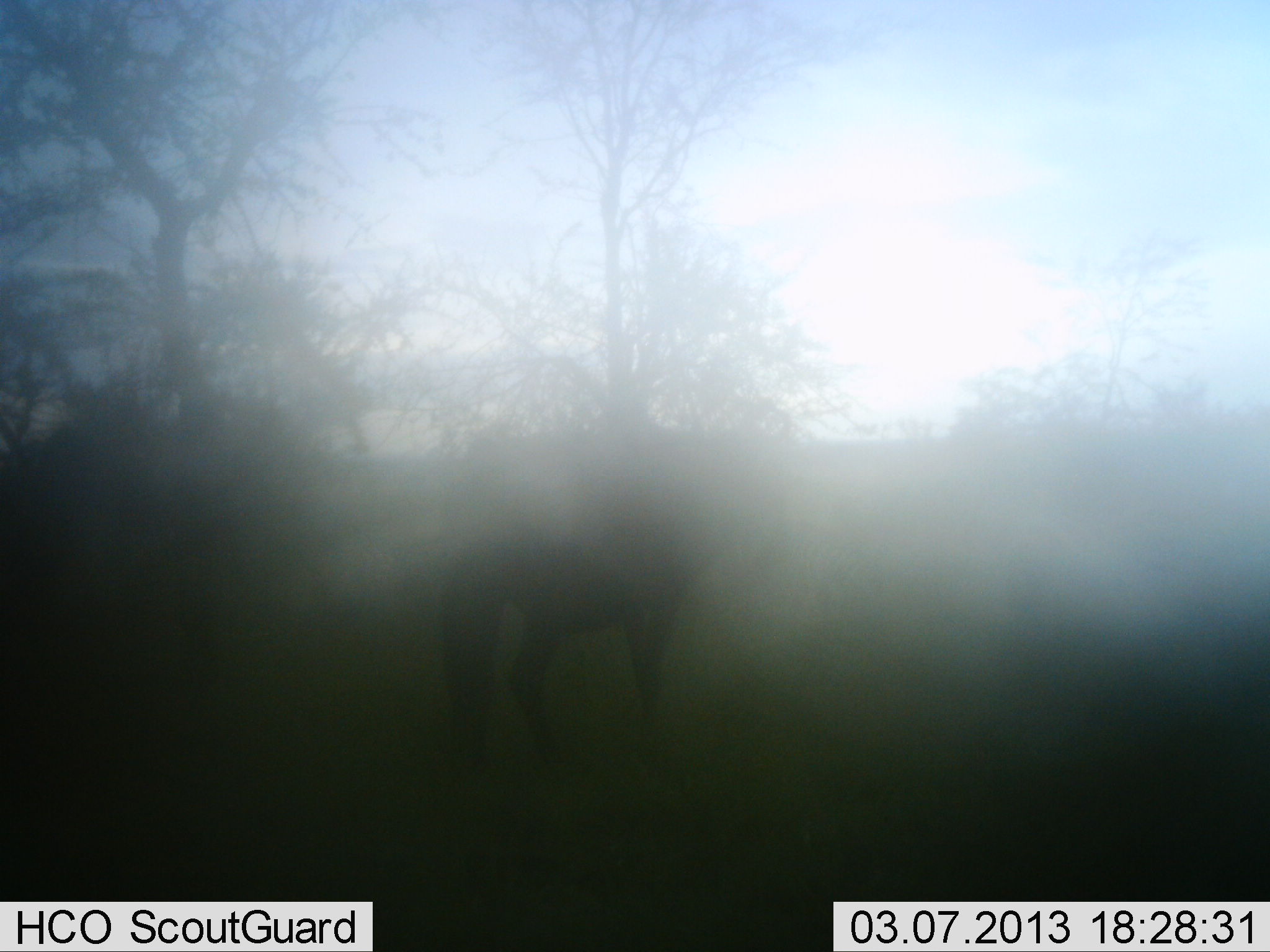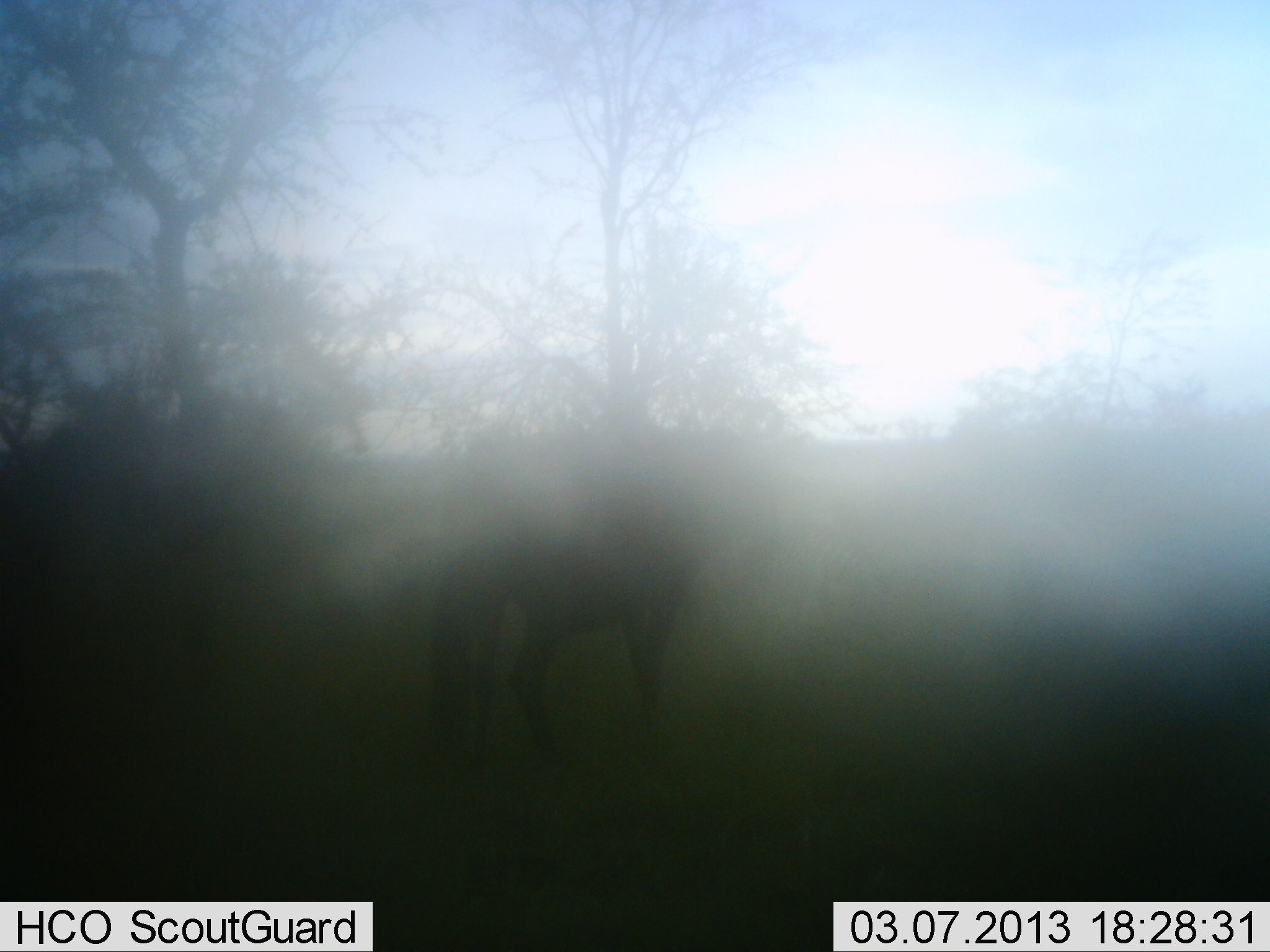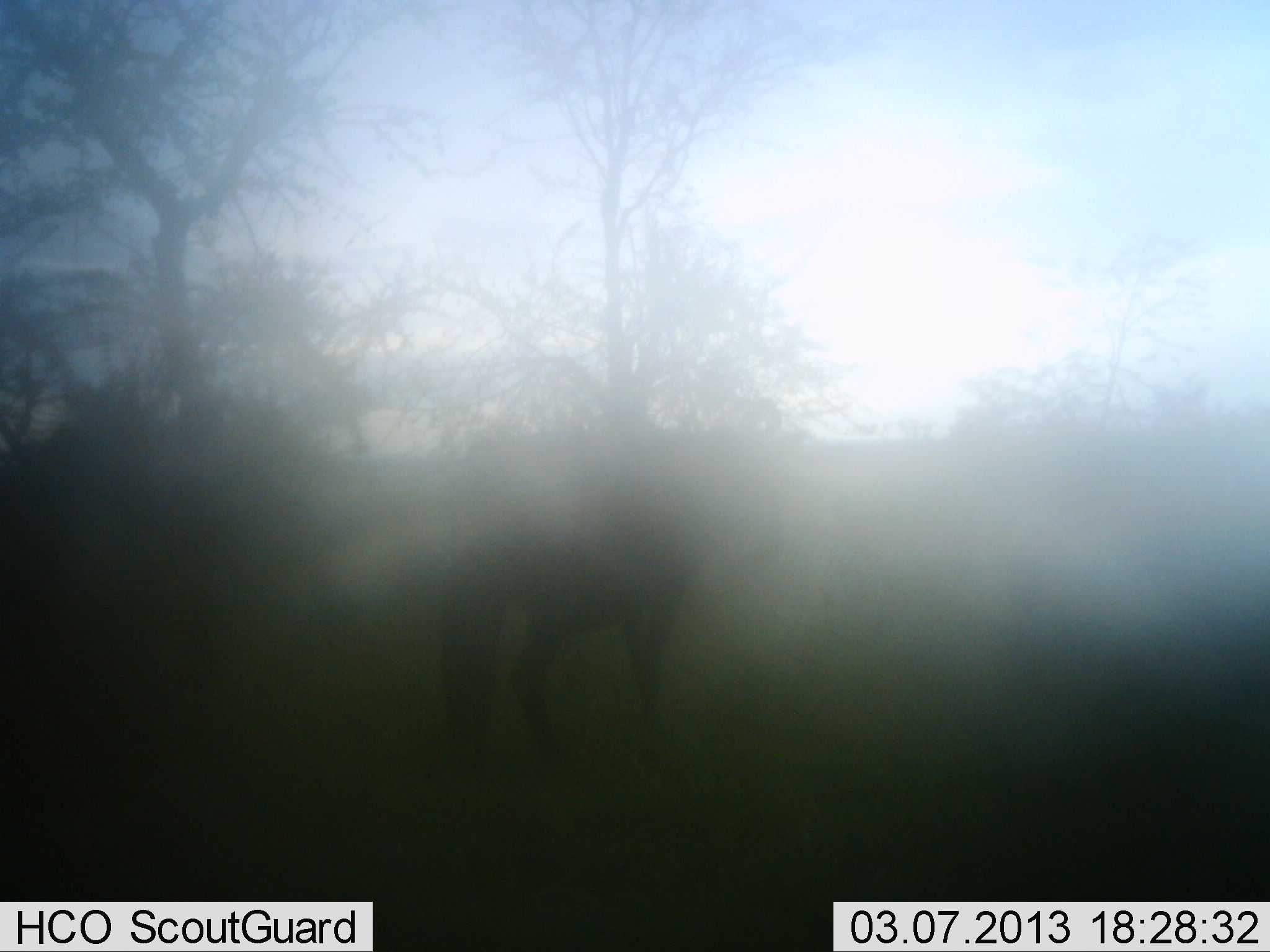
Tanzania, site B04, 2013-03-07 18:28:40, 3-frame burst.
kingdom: Animalia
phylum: Chordata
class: Mammalia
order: Artiodactyla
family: Bovidae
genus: Connochaetes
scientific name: Connochaetes taurinus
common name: blue wildebeest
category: wildebeest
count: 1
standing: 100%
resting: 0%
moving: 0%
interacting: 0%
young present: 0%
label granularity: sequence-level